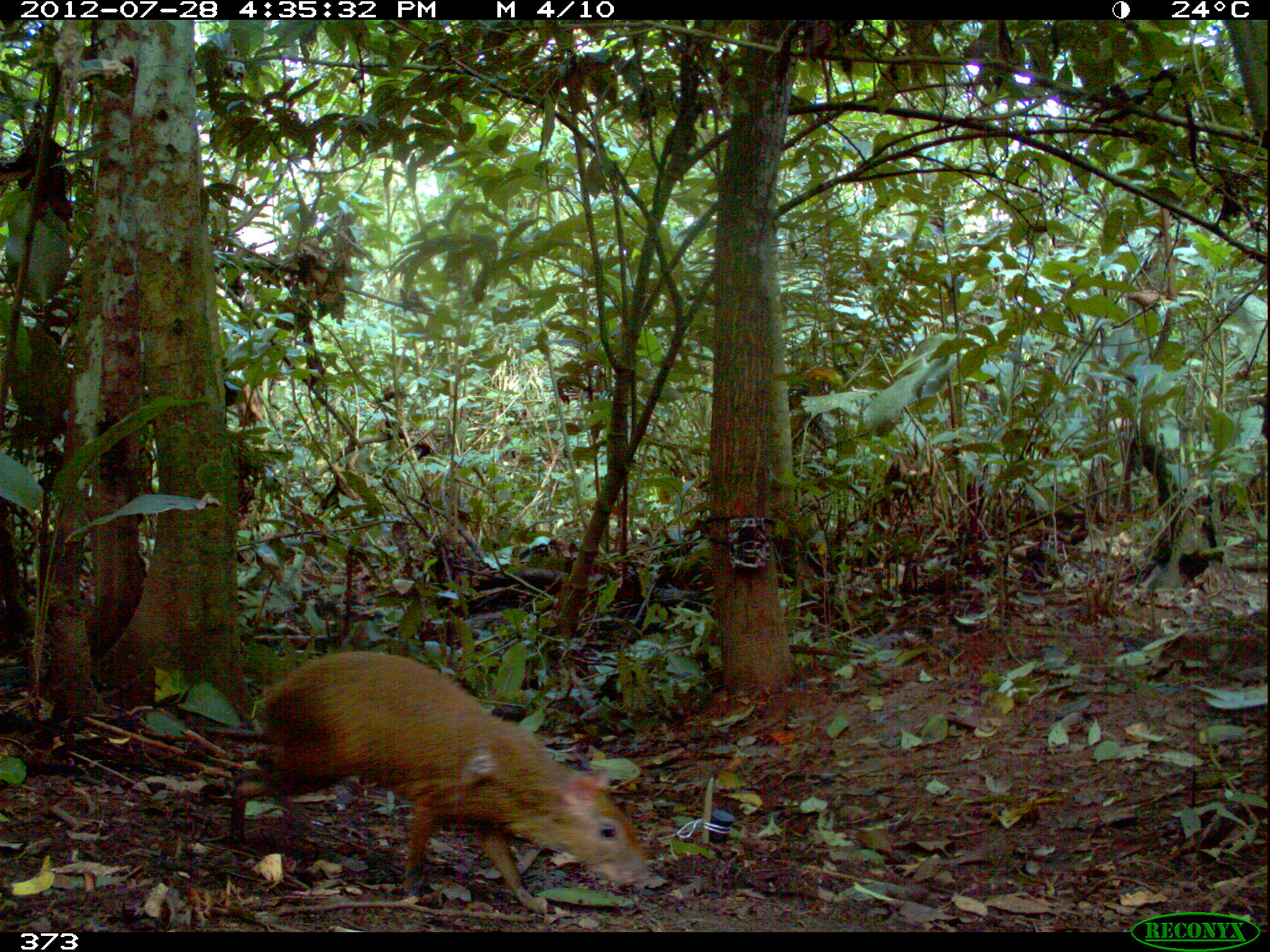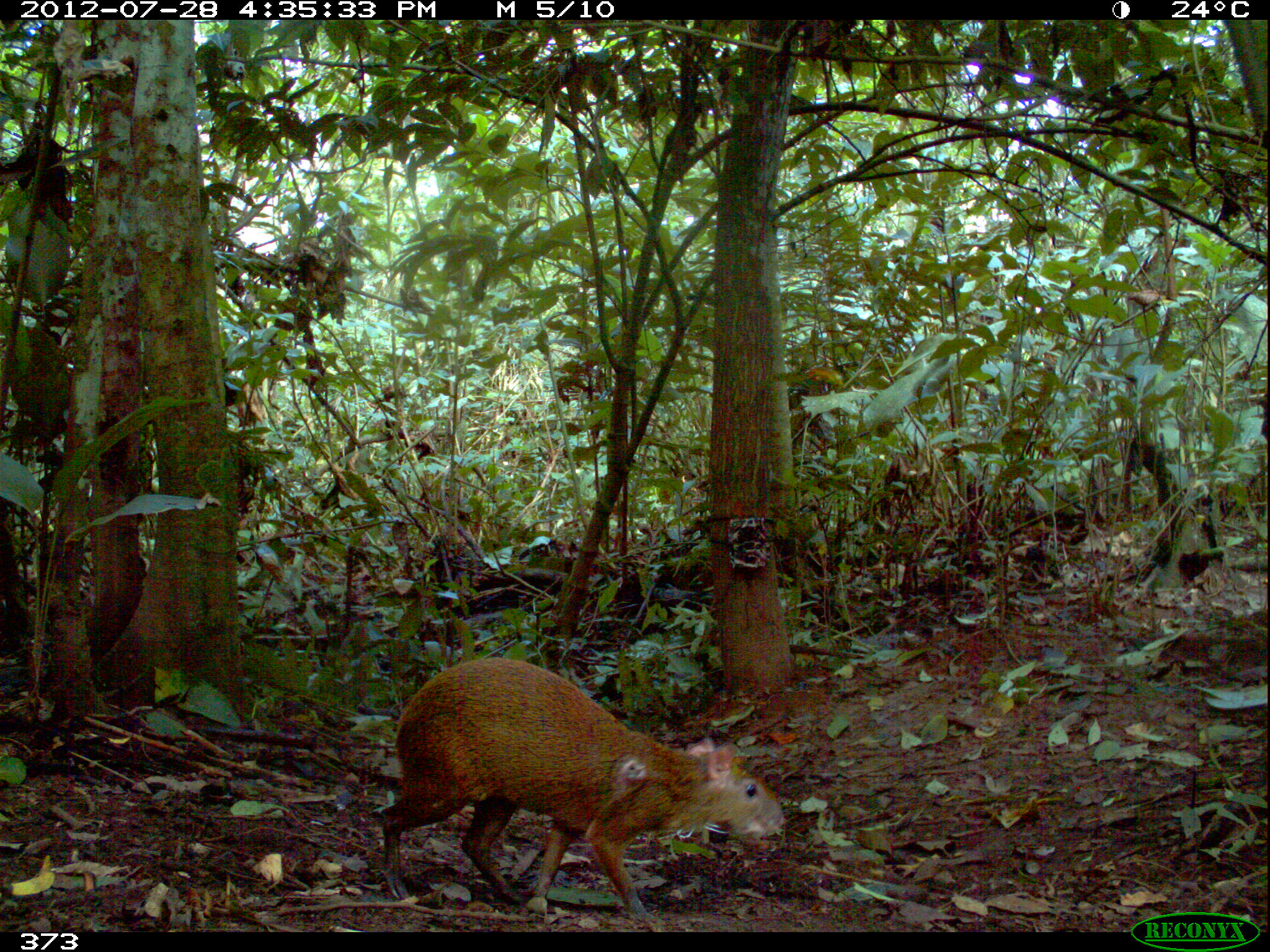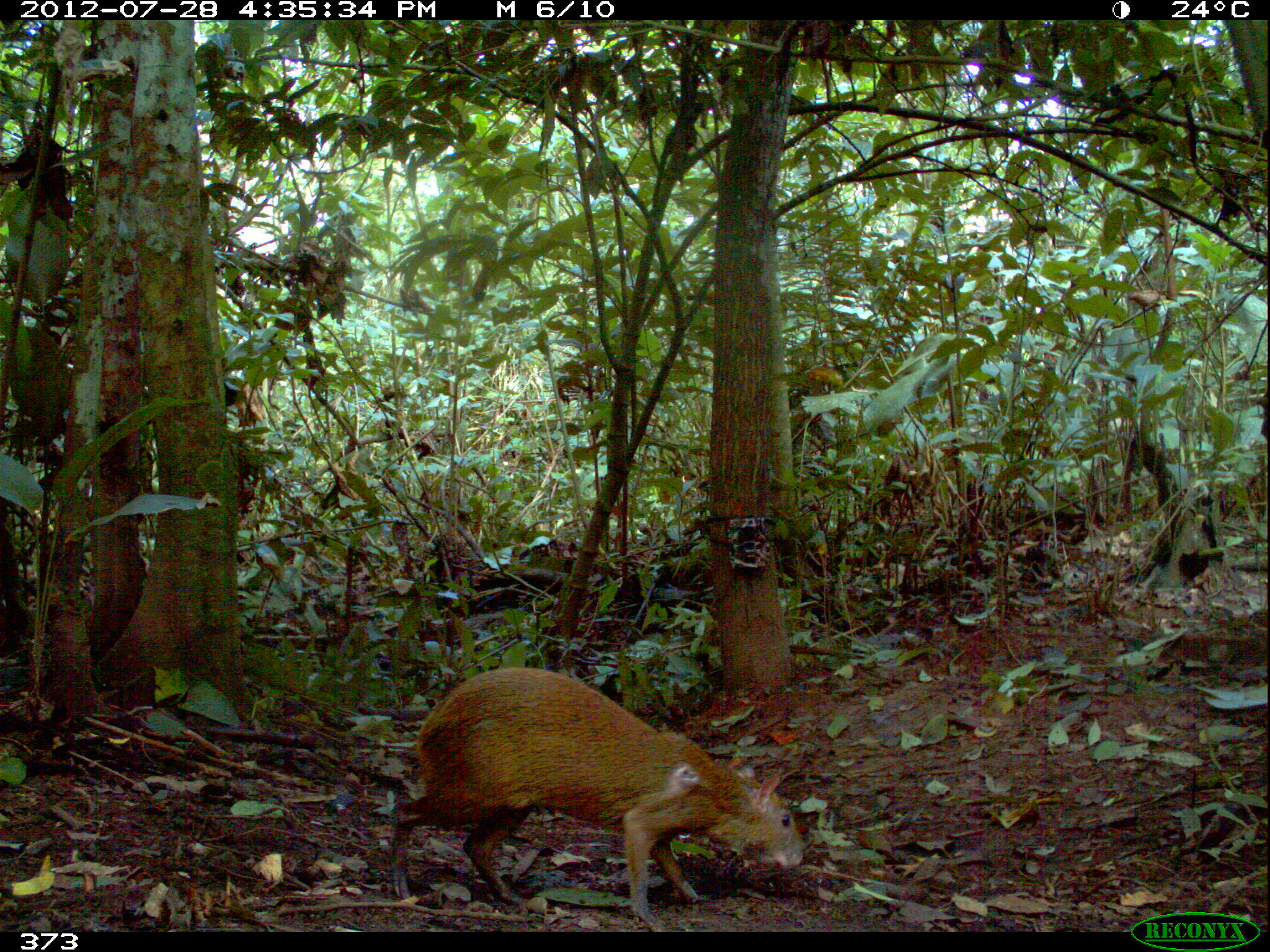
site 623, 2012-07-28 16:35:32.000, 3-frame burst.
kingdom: Animalia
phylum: Chordata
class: Mammalia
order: Rodentia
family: Dasyproctidae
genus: Dasyprocta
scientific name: Dasyprocta punctata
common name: central american agouti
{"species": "Dasyprocta punctata (central american agouti)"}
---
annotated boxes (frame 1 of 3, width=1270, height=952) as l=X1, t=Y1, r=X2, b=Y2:
dasyprocta punctata: l=223, t=646, r=656, b=910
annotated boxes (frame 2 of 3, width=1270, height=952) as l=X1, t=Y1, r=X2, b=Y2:
dasyprocta punctata: l=377, t=655, r=785, b=924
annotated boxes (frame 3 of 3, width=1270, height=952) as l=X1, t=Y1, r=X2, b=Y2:
dasyprocta punctata: l=384, t=662, r=805, b=928